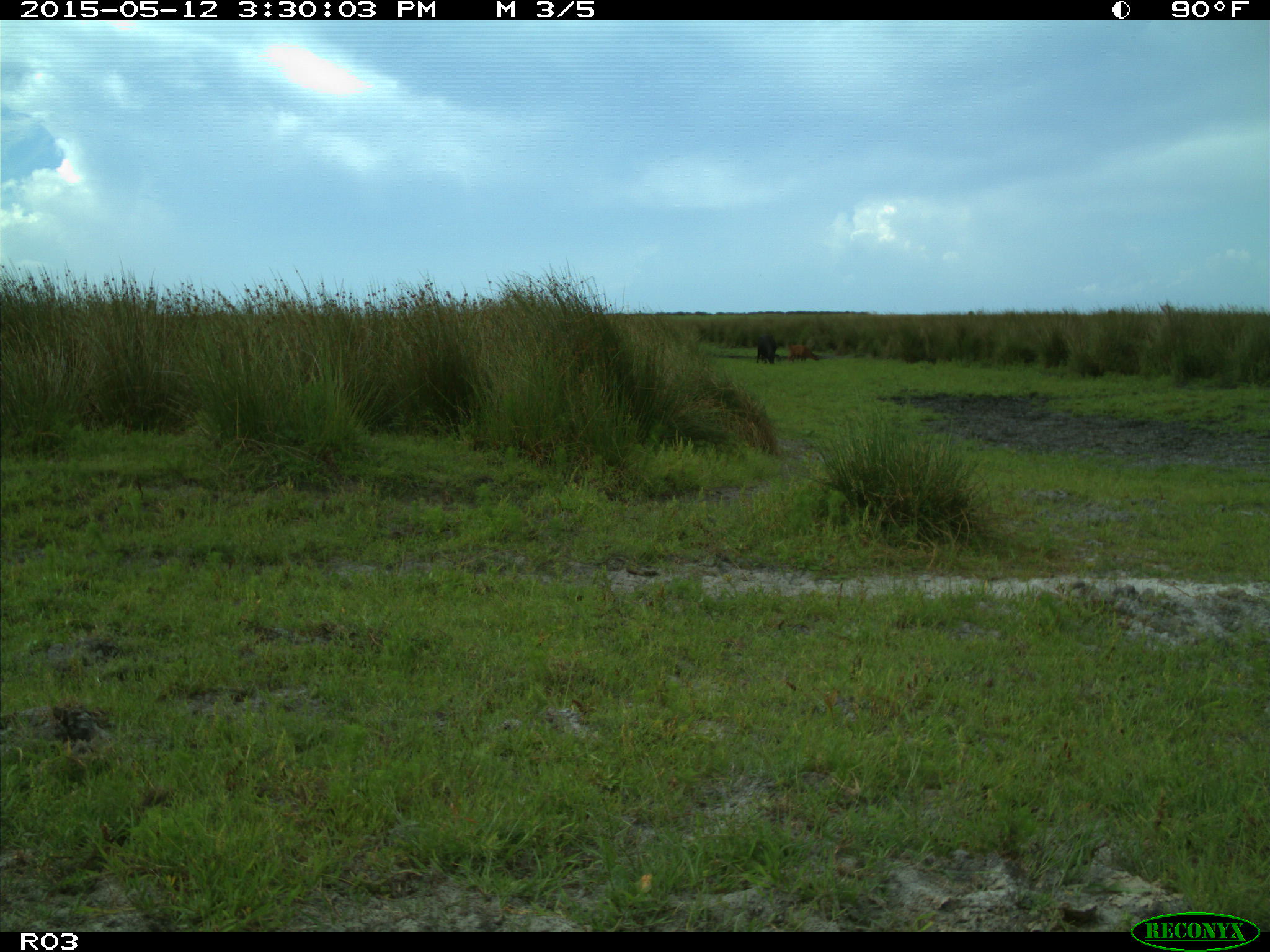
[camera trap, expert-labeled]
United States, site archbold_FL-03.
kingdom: Animalia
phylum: Chordata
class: Mammalia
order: Artiodactyla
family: Bovidae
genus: Bos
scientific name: Bos taurus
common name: domestic cow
Bos taurus (domestic cow).